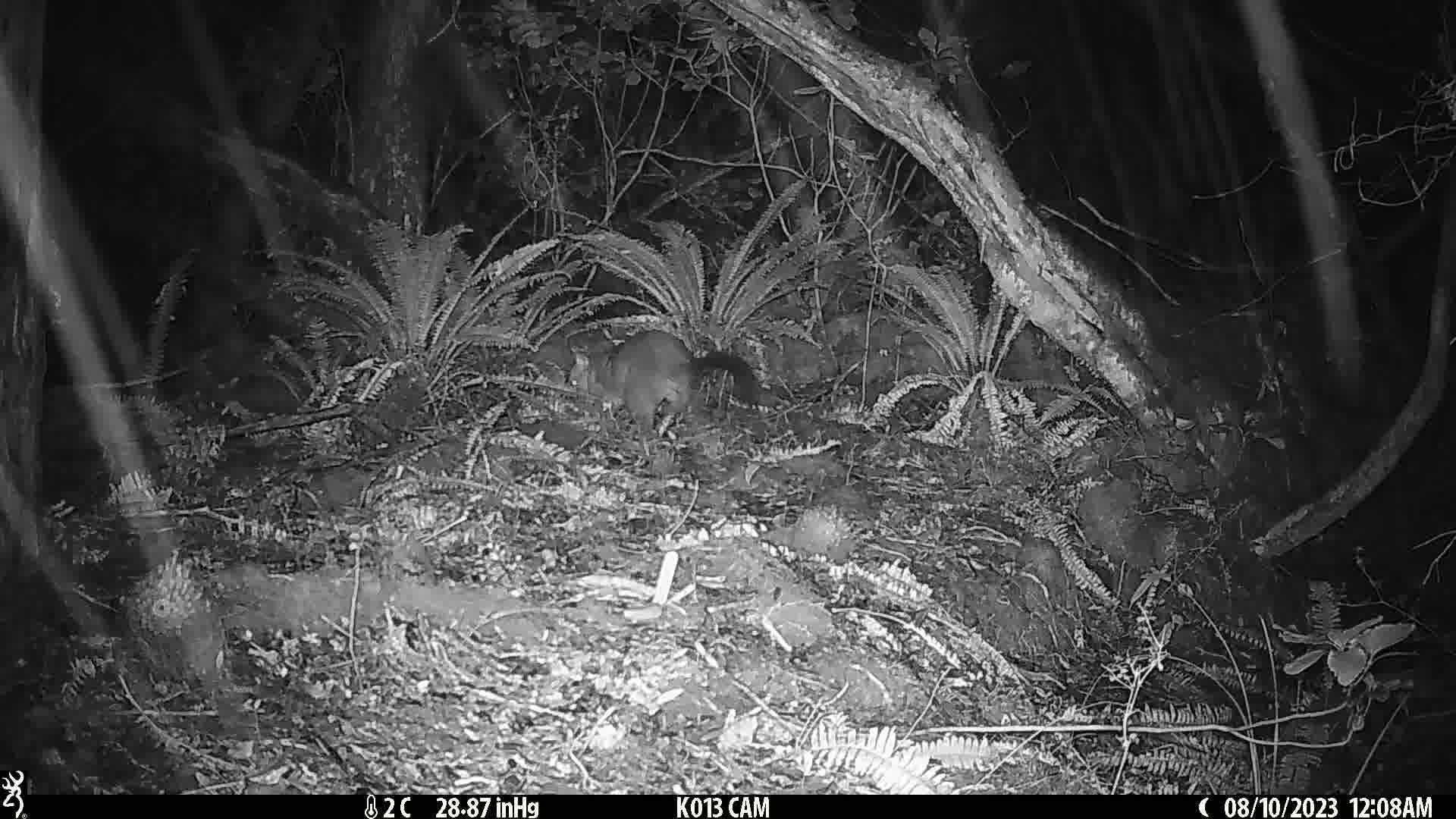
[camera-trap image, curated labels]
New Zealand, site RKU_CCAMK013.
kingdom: Animalia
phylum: Chordata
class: Mammalia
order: Diprotodontia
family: Phalangeridae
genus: Trichosurus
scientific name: Trichosurus vulpecula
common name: common brushtail possum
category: possum